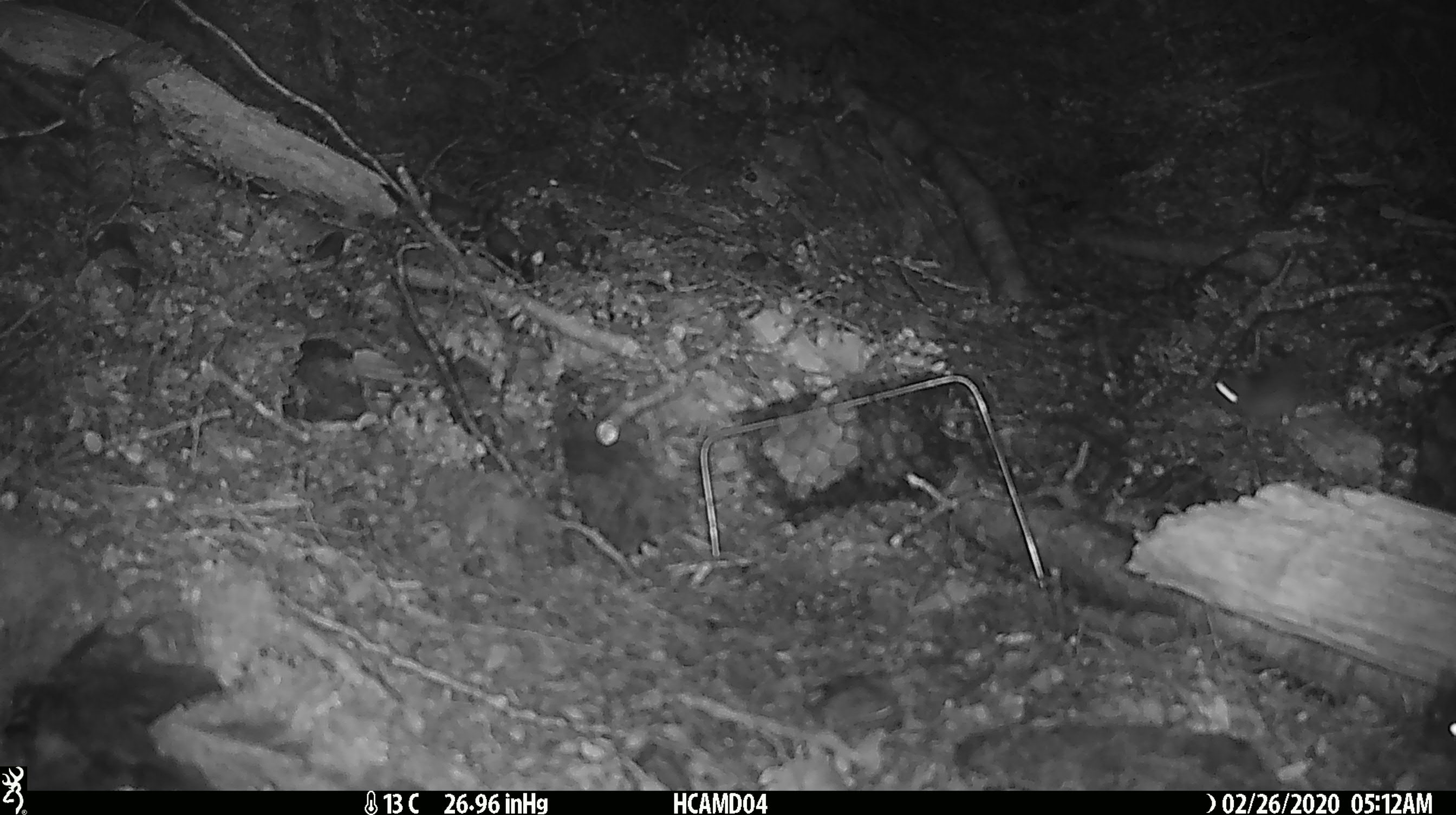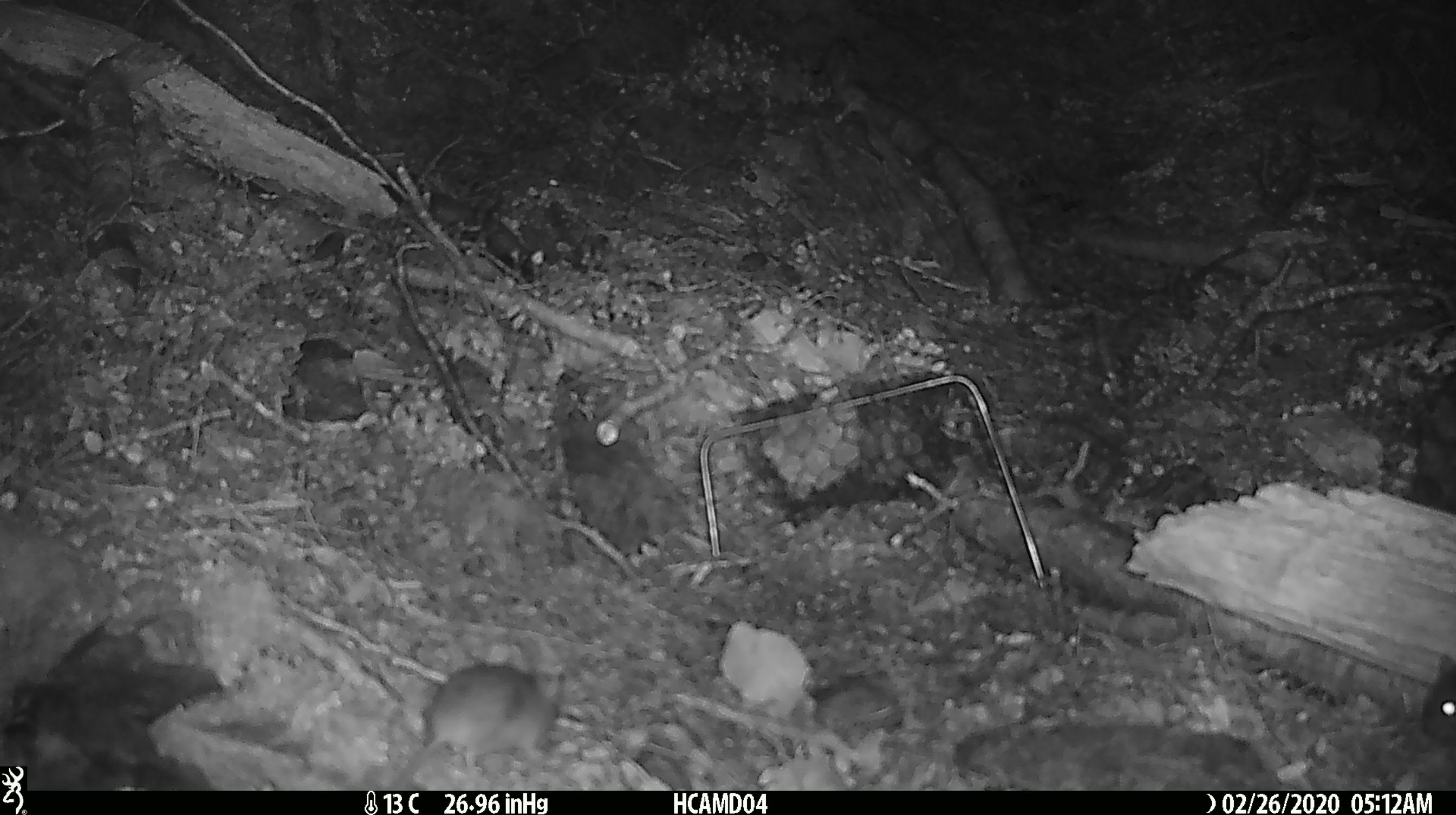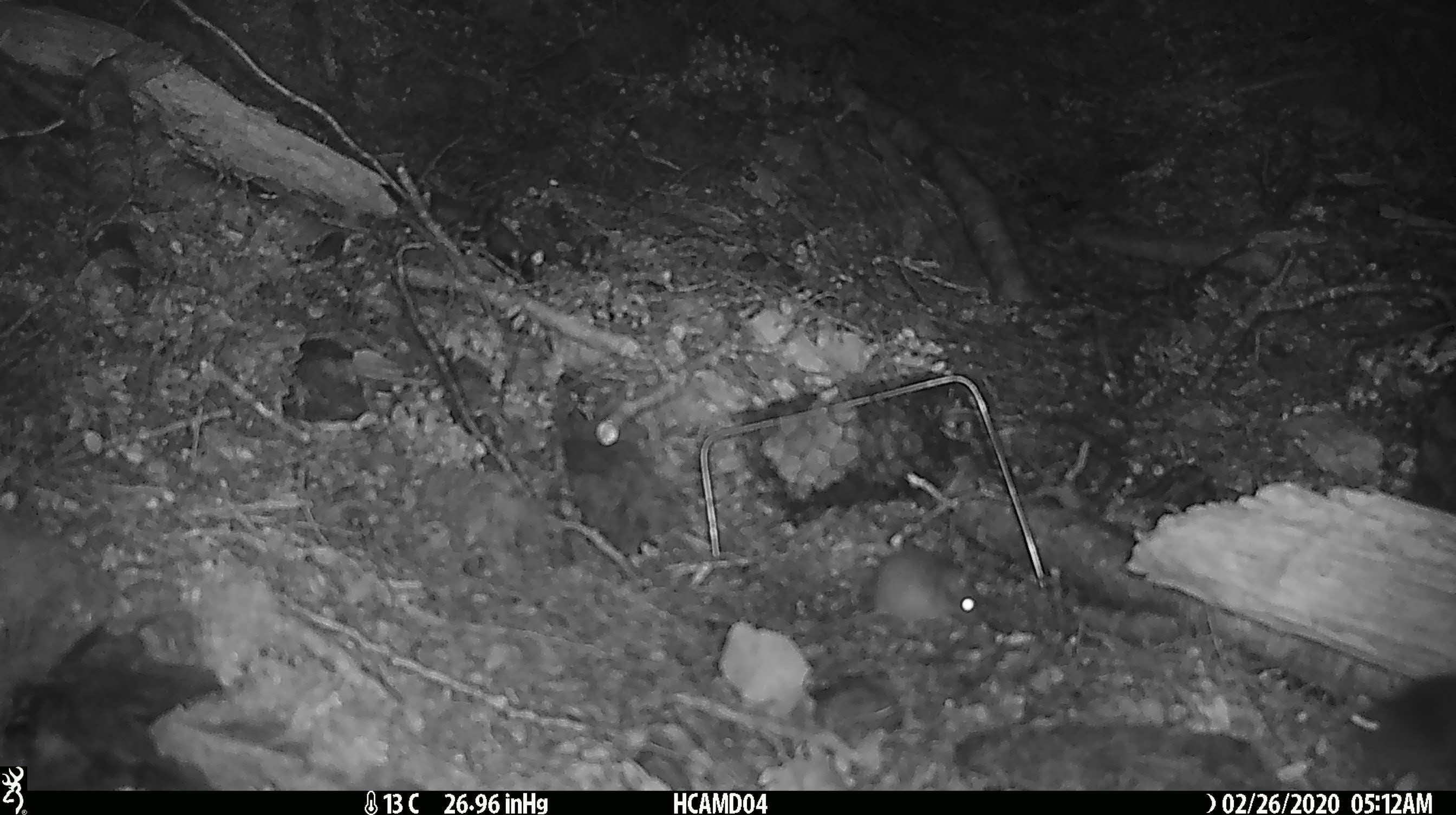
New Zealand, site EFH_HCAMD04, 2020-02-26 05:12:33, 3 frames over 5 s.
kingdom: Animalia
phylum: Chordata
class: Mammalia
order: Rodentia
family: Muridae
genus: Mus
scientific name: Mus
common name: mouse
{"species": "mouse (Mus)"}